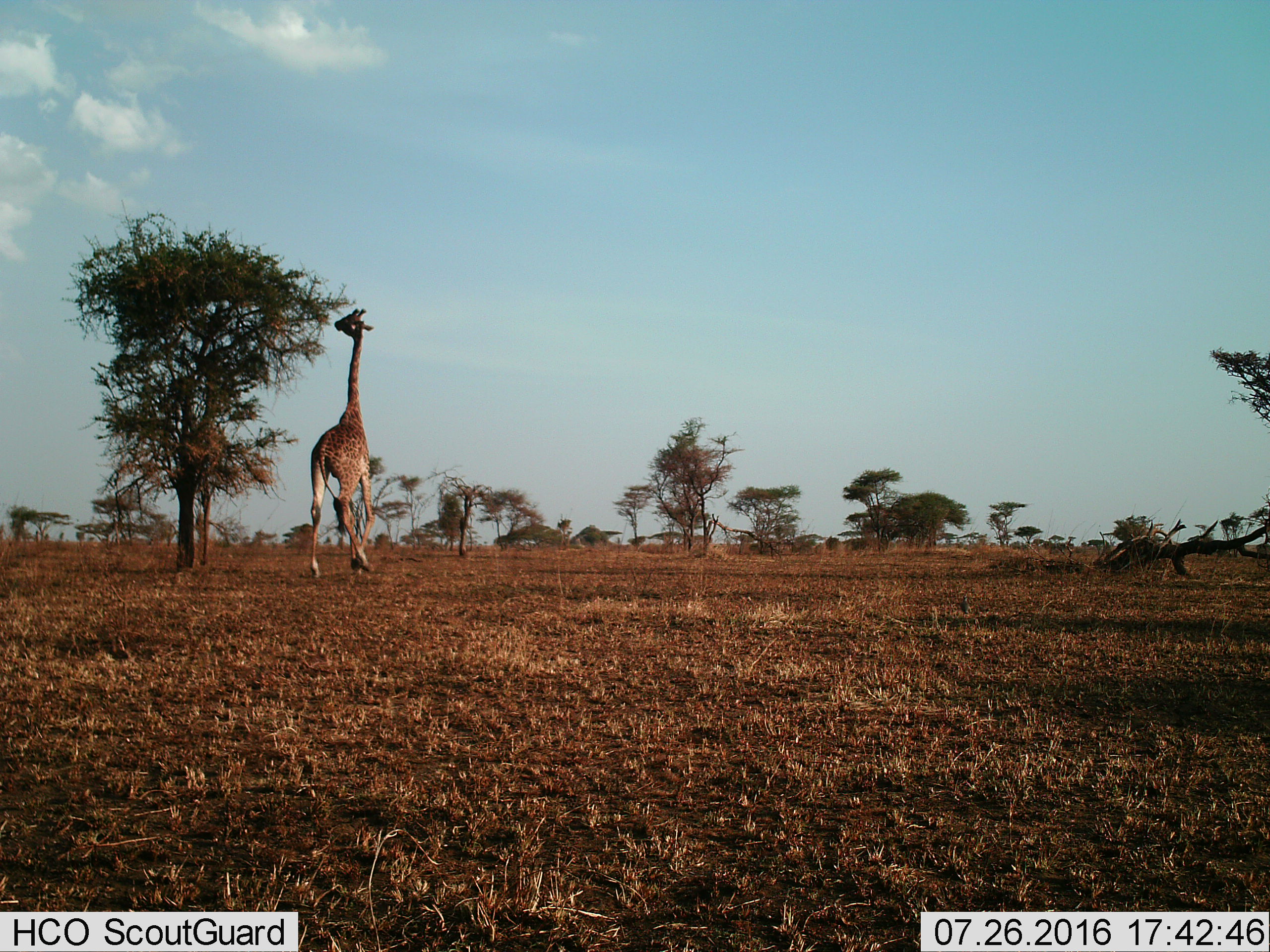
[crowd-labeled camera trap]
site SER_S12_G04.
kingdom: Animalia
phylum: Chordata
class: Mammalia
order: Artiodactyla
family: Giraffidae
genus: Giraffa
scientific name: Giraffa camelopardalis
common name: giraffe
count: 1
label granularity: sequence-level